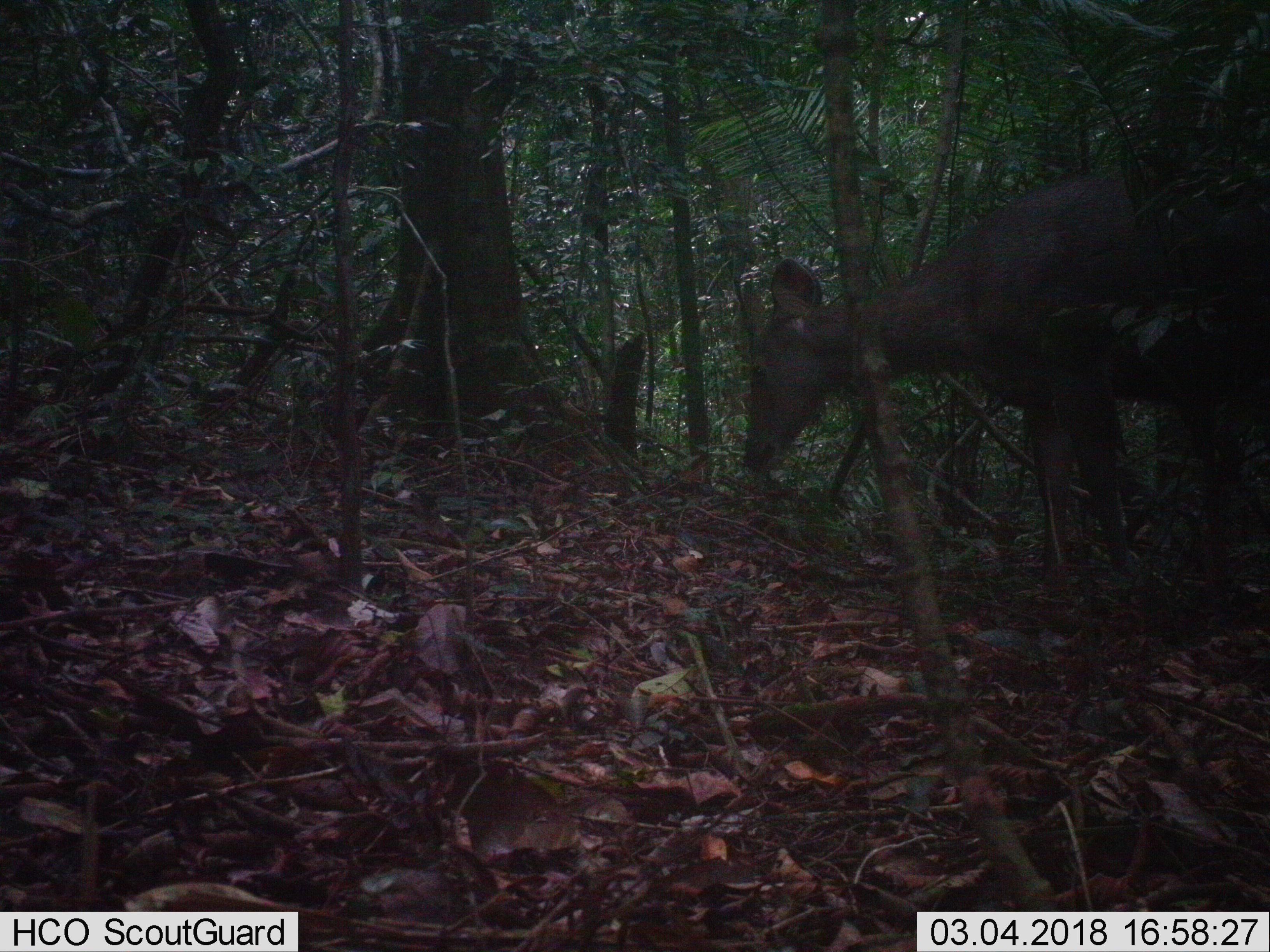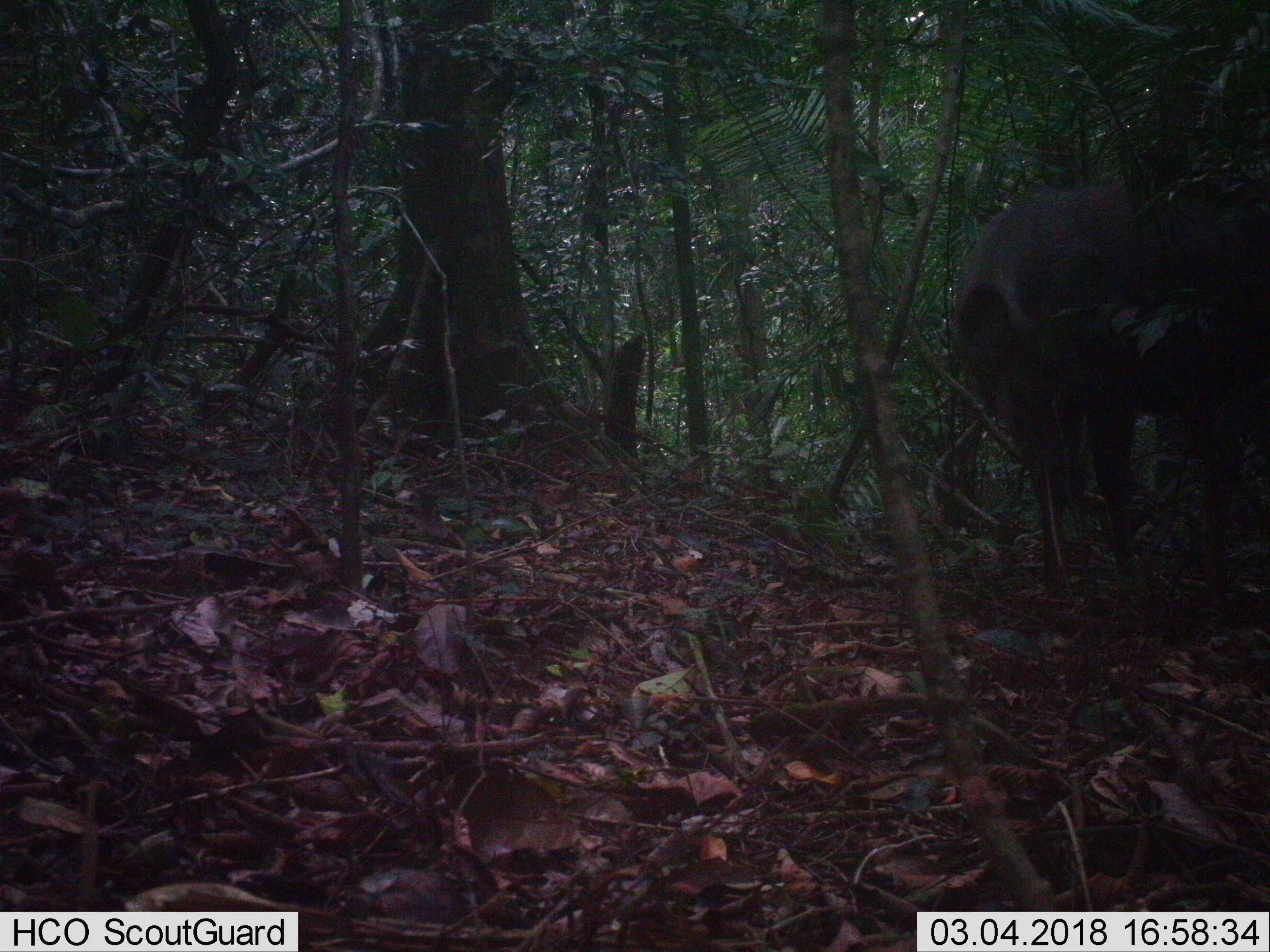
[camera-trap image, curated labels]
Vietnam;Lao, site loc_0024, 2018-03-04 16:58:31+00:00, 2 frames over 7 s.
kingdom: Animalia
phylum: Chordata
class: Mammalia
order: Artiodactyla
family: Cervidae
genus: Rusa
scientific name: Rusa unicolor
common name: sambar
Sambar (Rusa unicolor). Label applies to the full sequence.